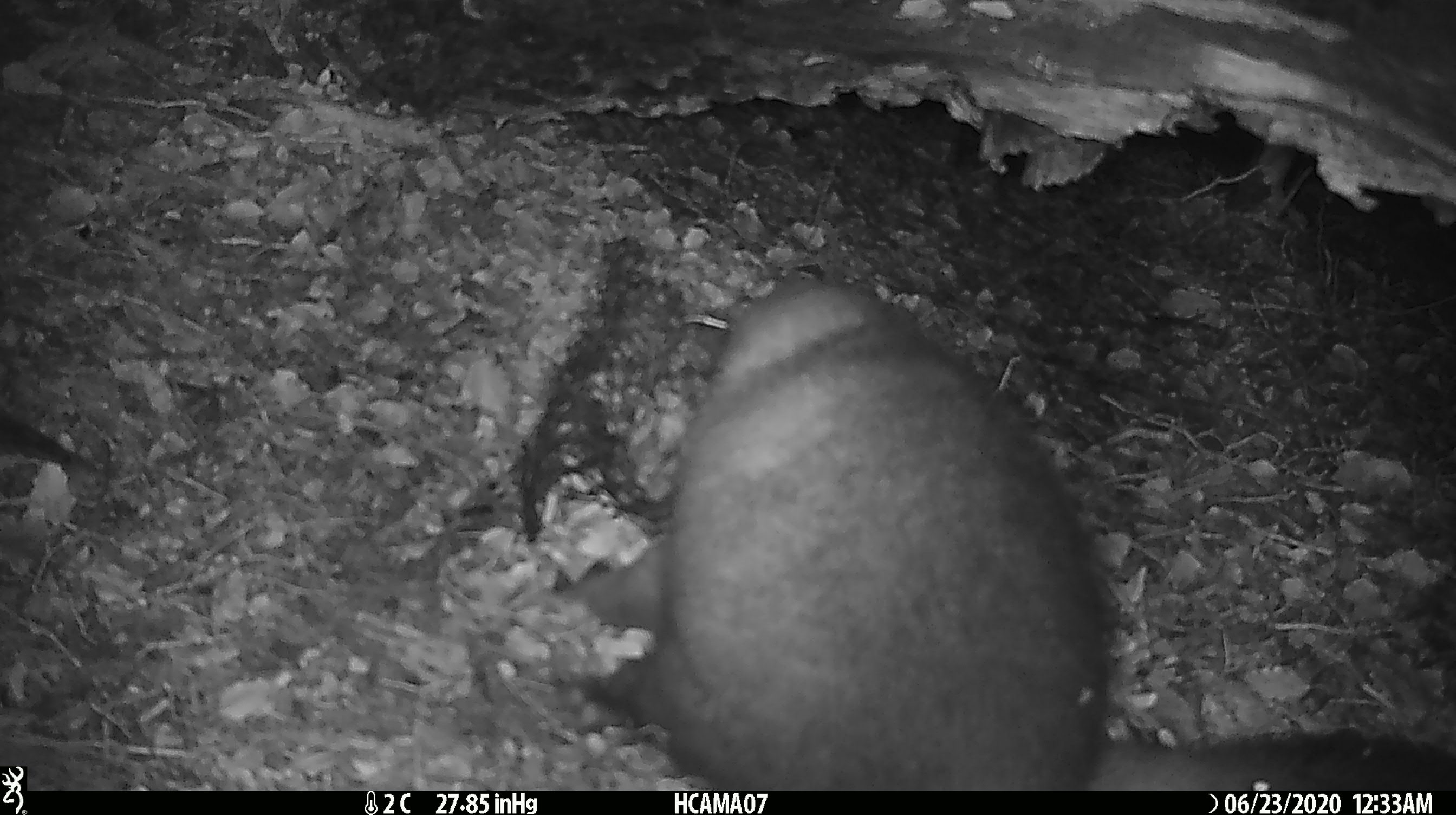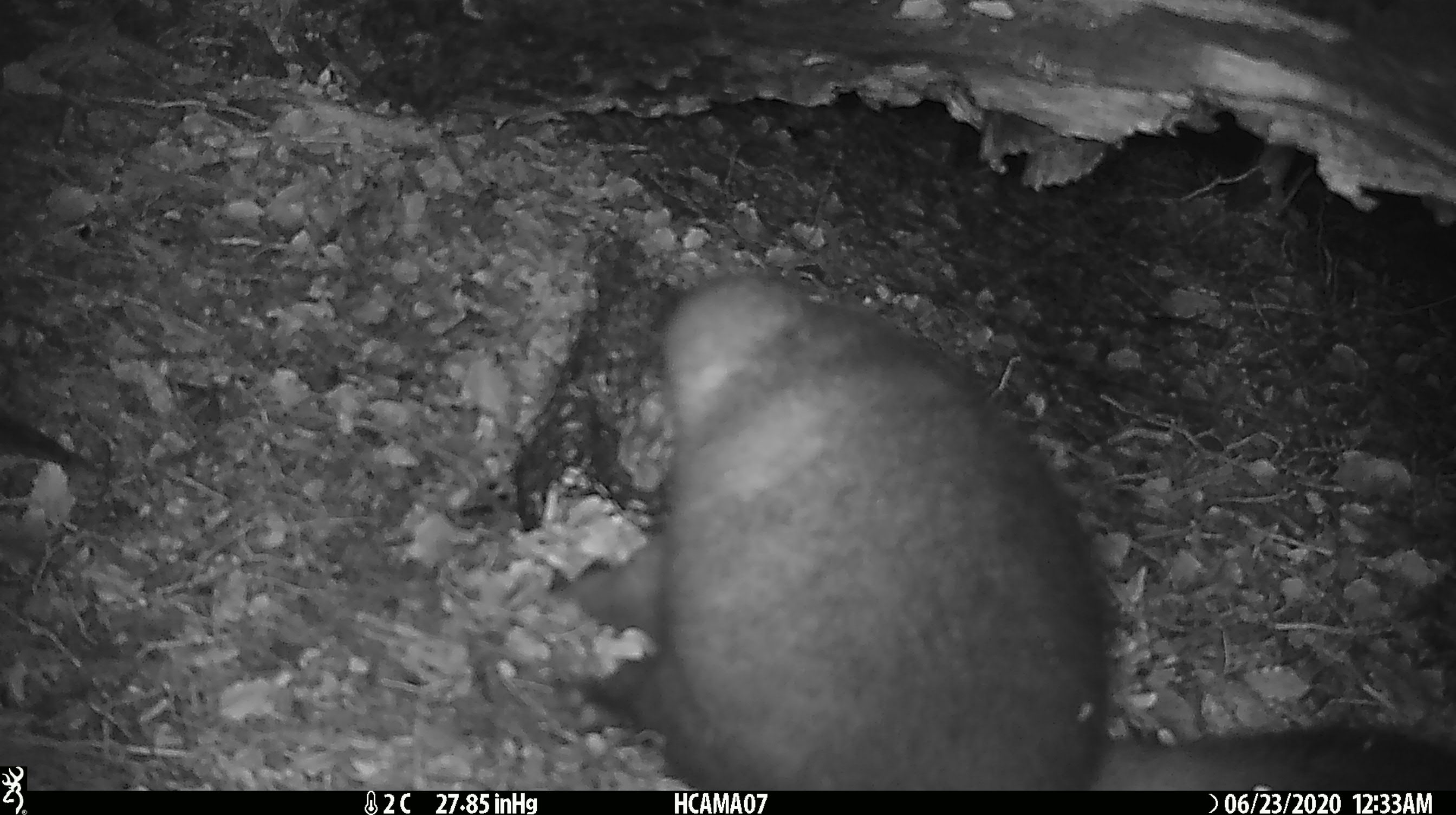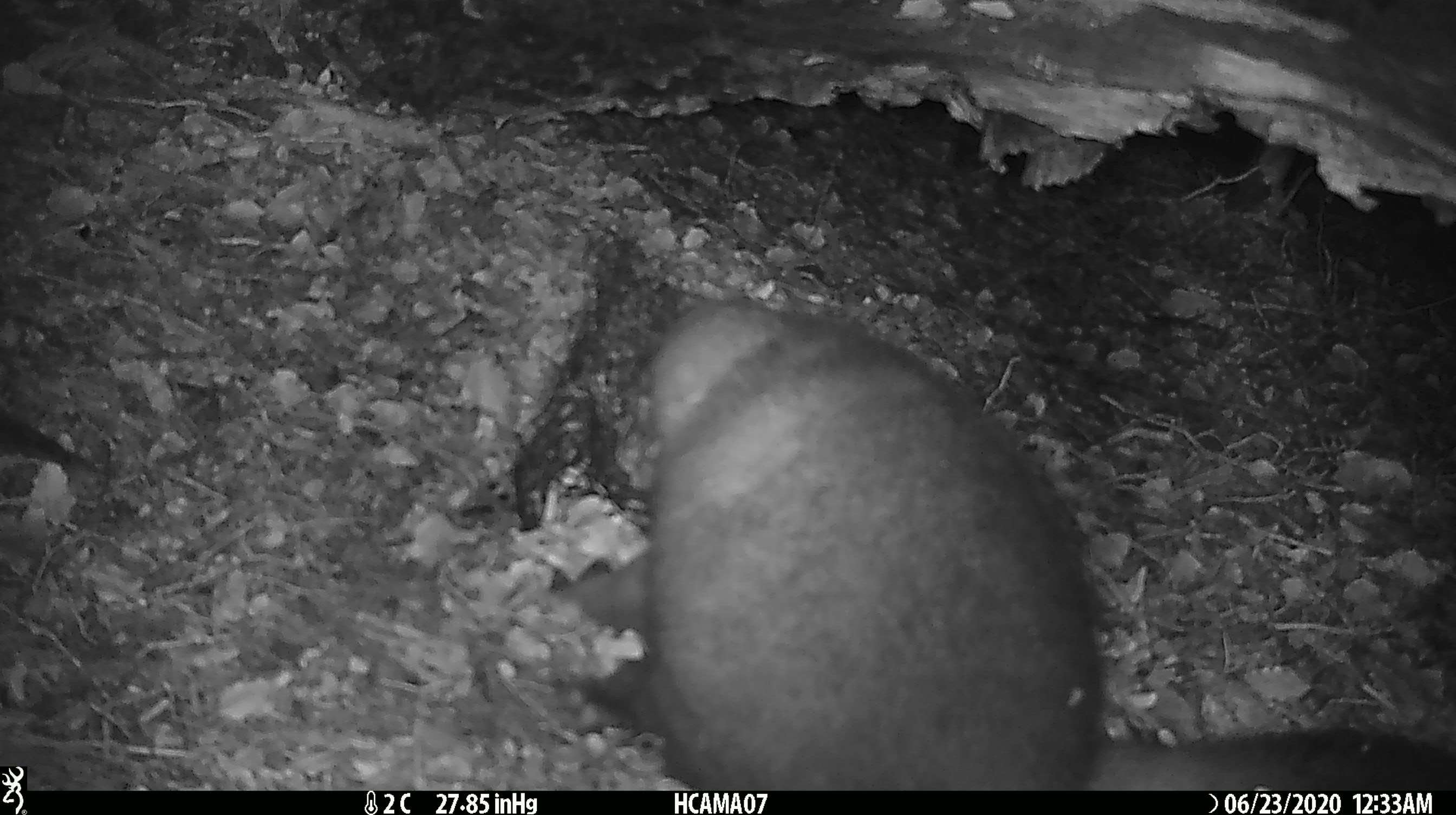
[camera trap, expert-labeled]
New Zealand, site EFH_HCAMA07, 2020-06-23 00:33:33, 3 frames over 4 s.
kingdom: Animalia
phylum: Chordata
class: Mammalia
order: Diprotodontia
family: Phalangeridae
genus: Trichosurus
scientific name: Trichosurus vulpecula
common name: common brushtail possum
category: possum